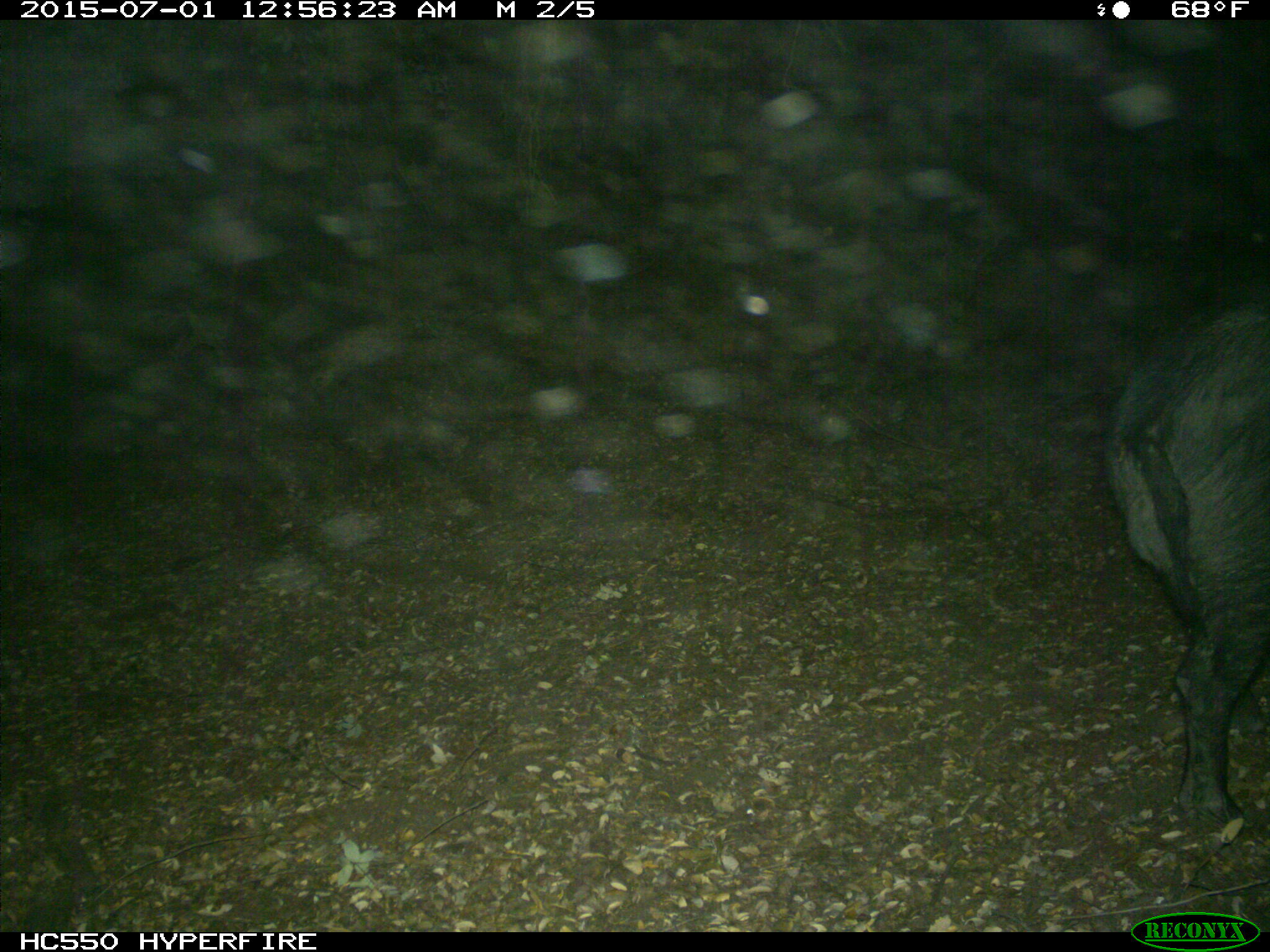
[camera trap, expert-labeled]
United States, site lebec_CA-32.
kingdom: Animalia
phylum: Chordata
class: Mammalia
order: Artiodactyla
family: Suidae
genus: Sus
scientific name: Sus scrofa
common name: wild boar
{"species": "Sus scrofa (wild boar)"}